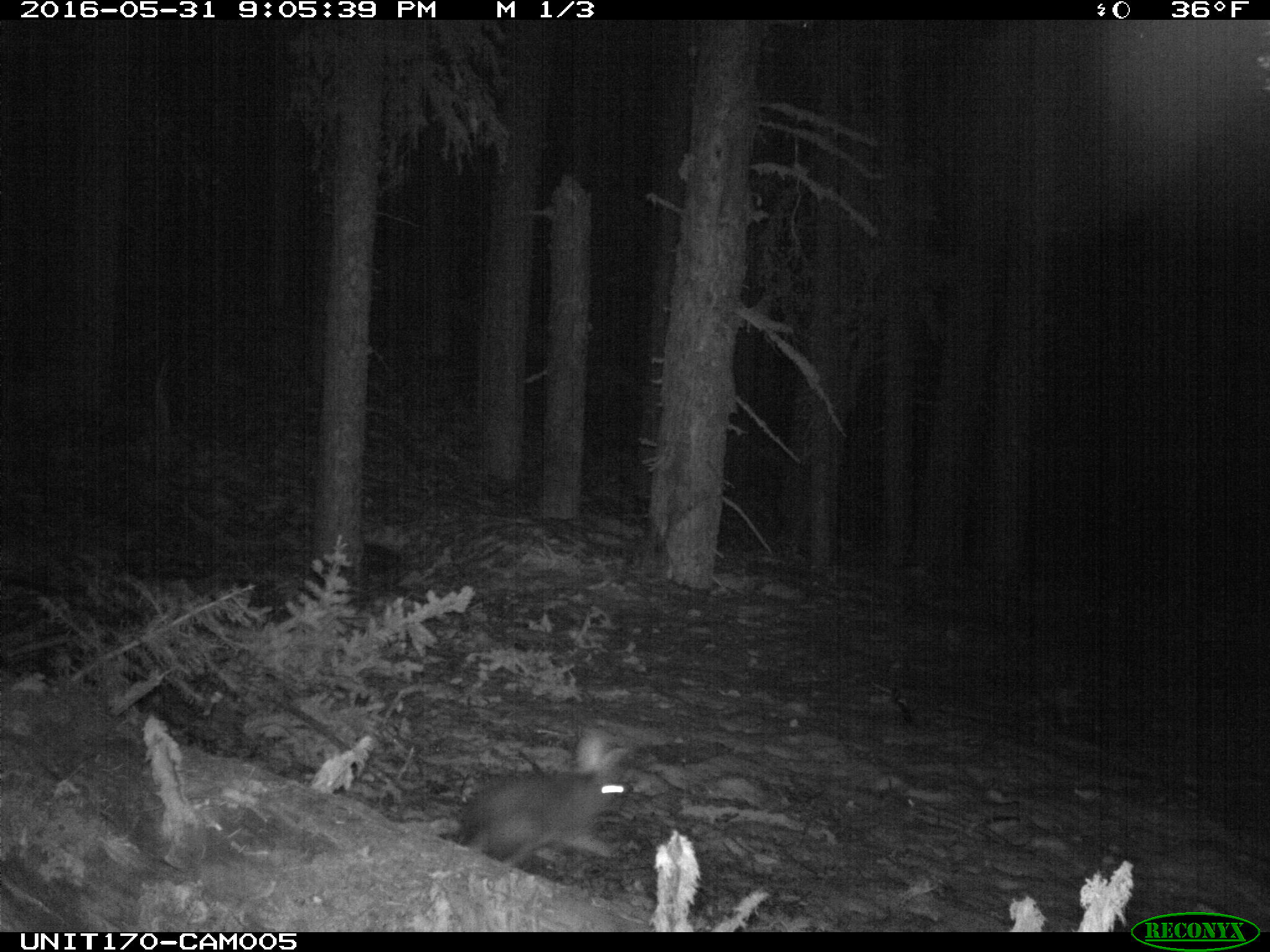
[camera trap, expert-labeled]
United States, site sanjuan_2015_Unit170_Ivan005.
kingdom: Animalia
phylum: Chordata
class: Mammalia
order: Lagomorpha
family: Leporidae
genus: Lepus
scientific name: Lepus americanus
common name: snowshoe hare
Lepus americanus (snowshoe hare).